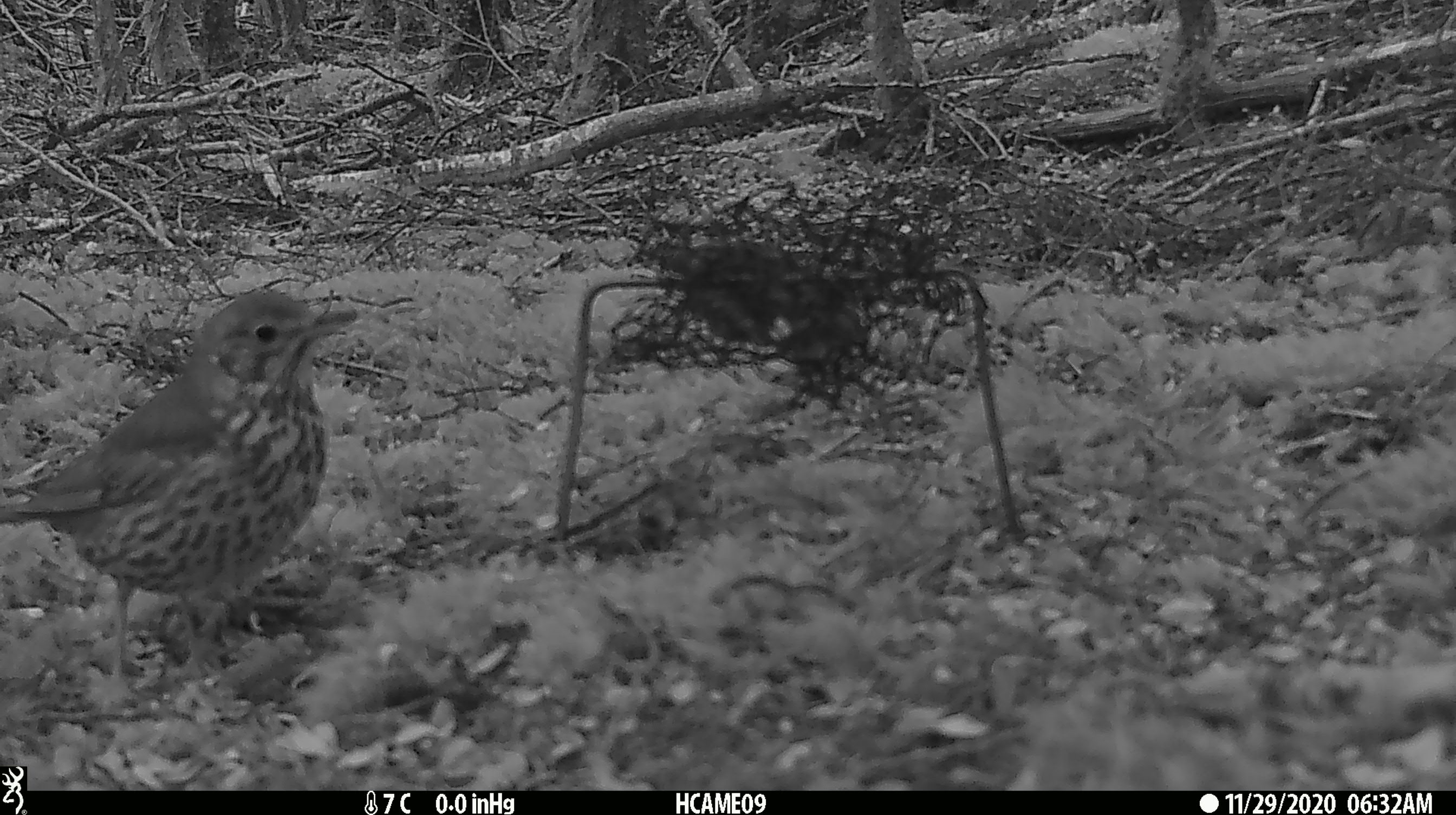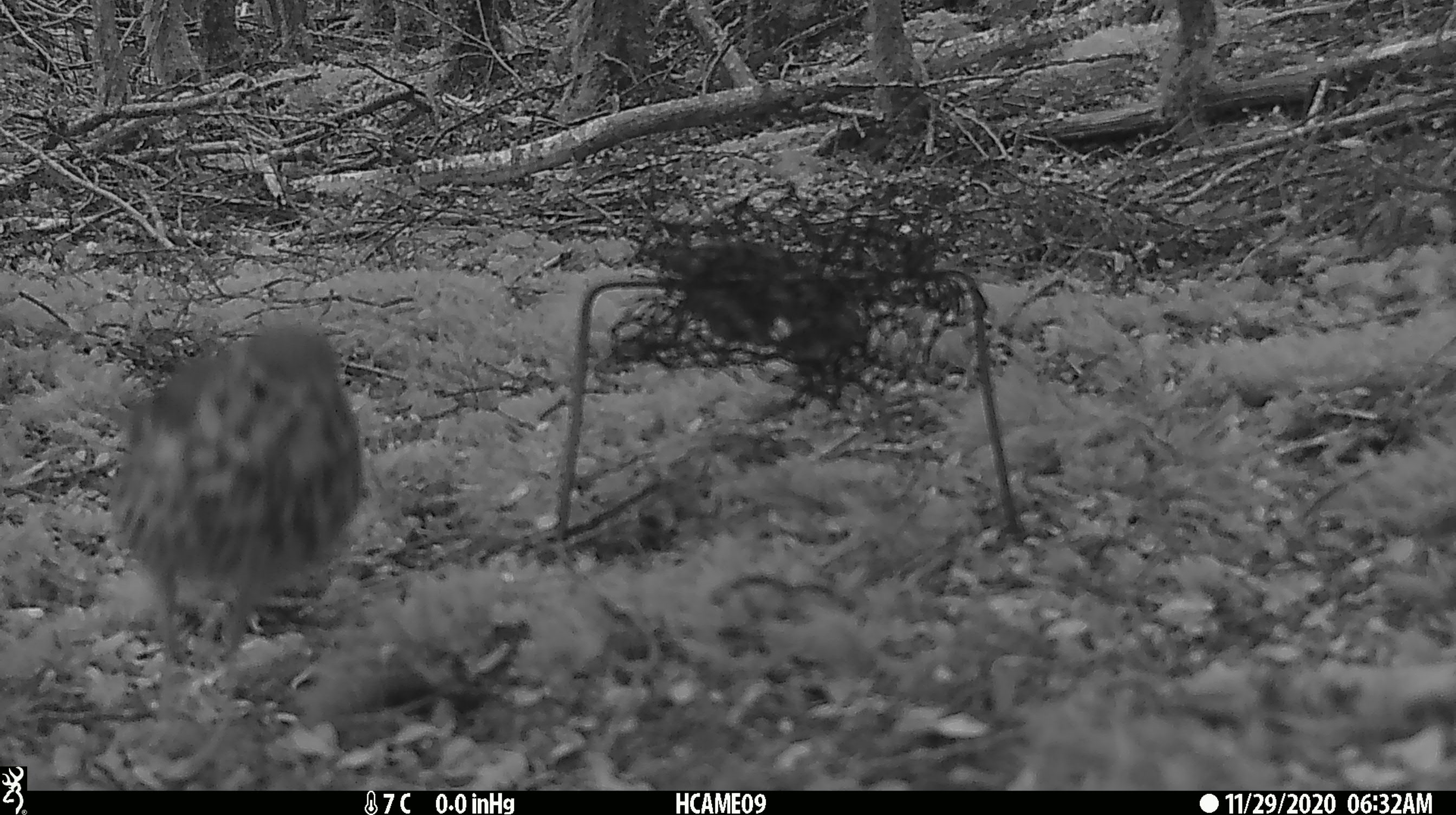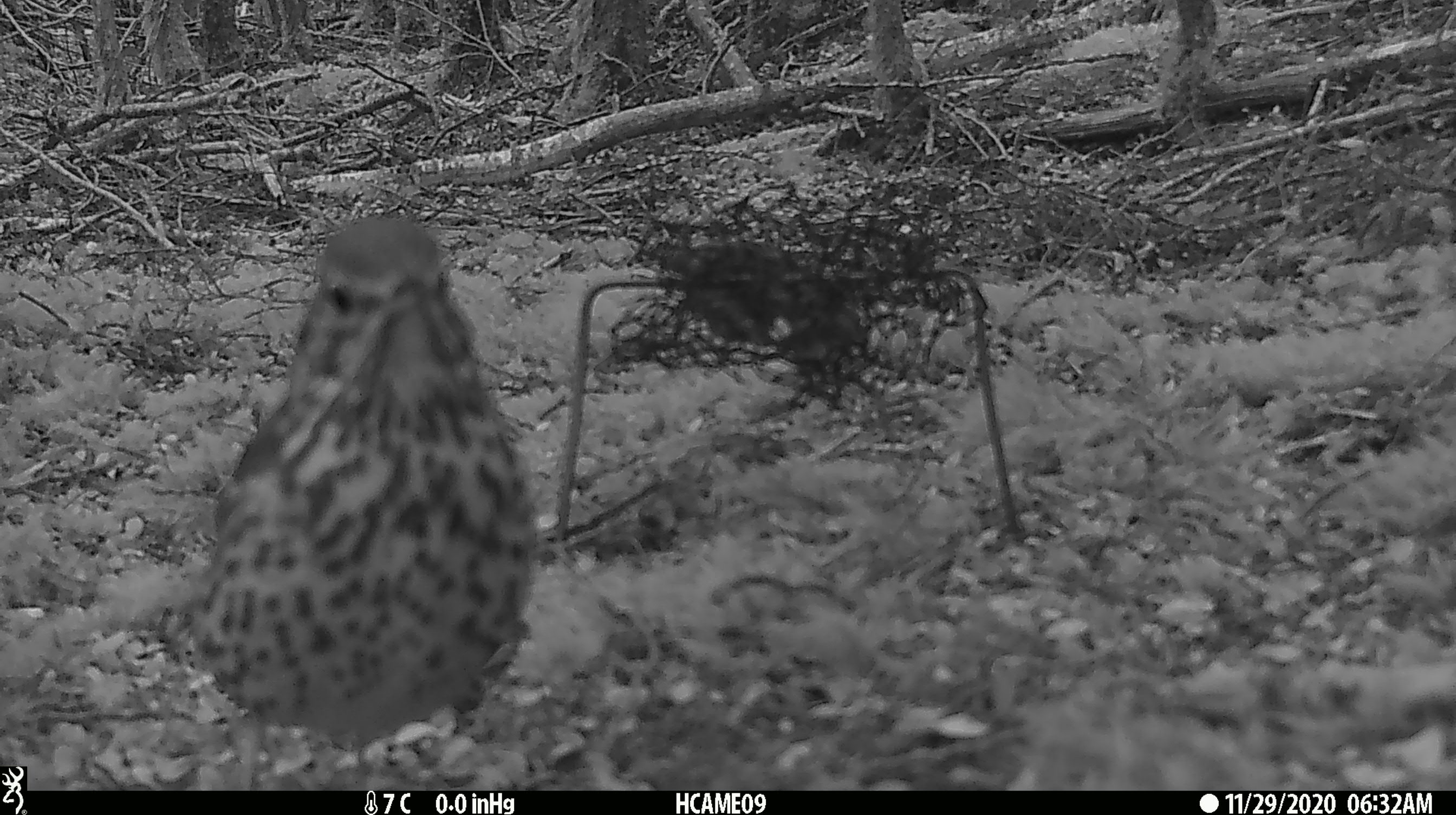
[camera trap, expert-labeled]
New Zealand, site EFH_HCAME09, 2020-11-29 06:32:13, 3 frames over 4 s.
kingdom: Animalia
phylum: Chordata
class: Aves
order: Passeriformes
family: Turdidae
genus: Turdus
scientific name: Turdus philomelos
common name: song thrush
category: thrush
Thrush (song thrush) (Turdus philomelos).